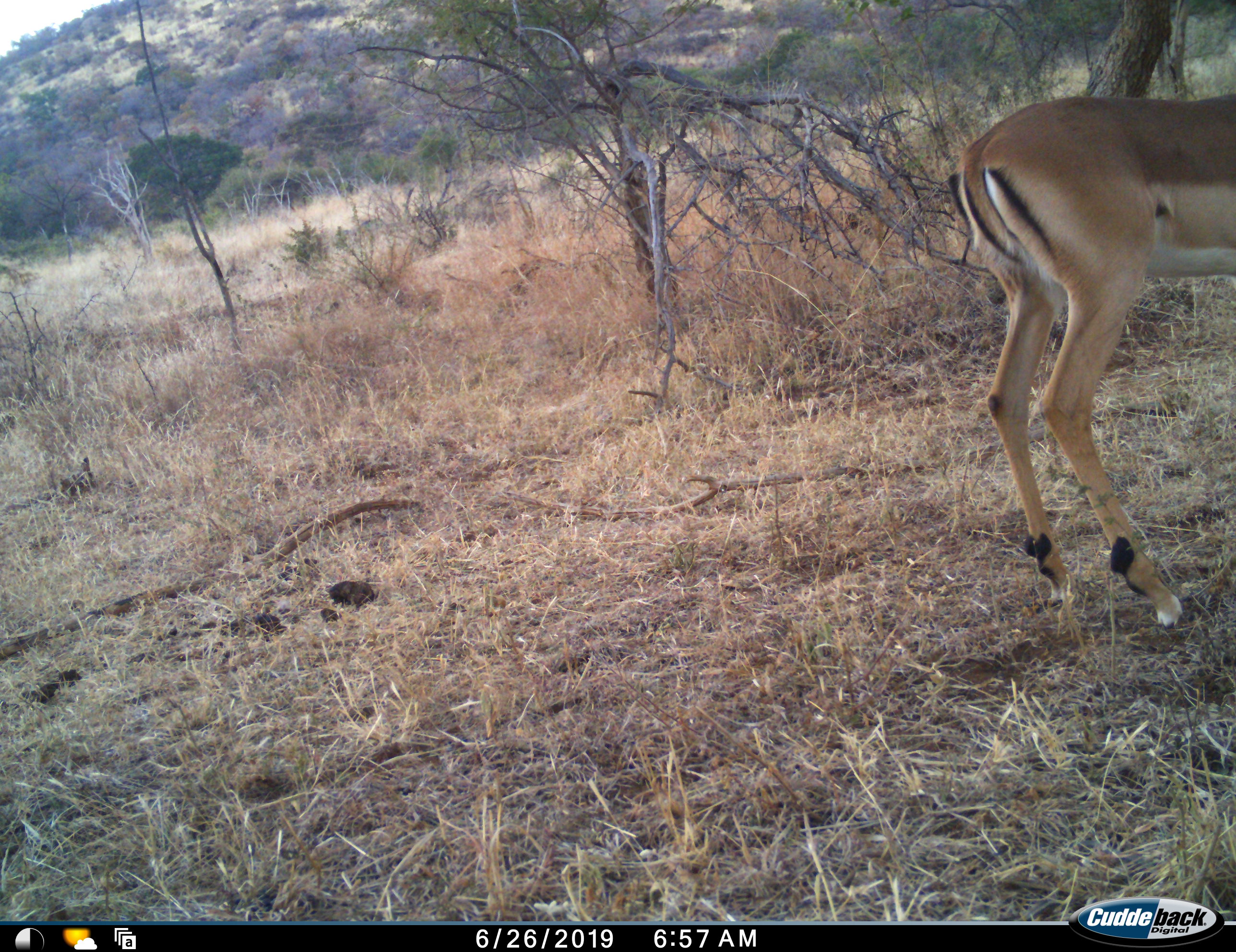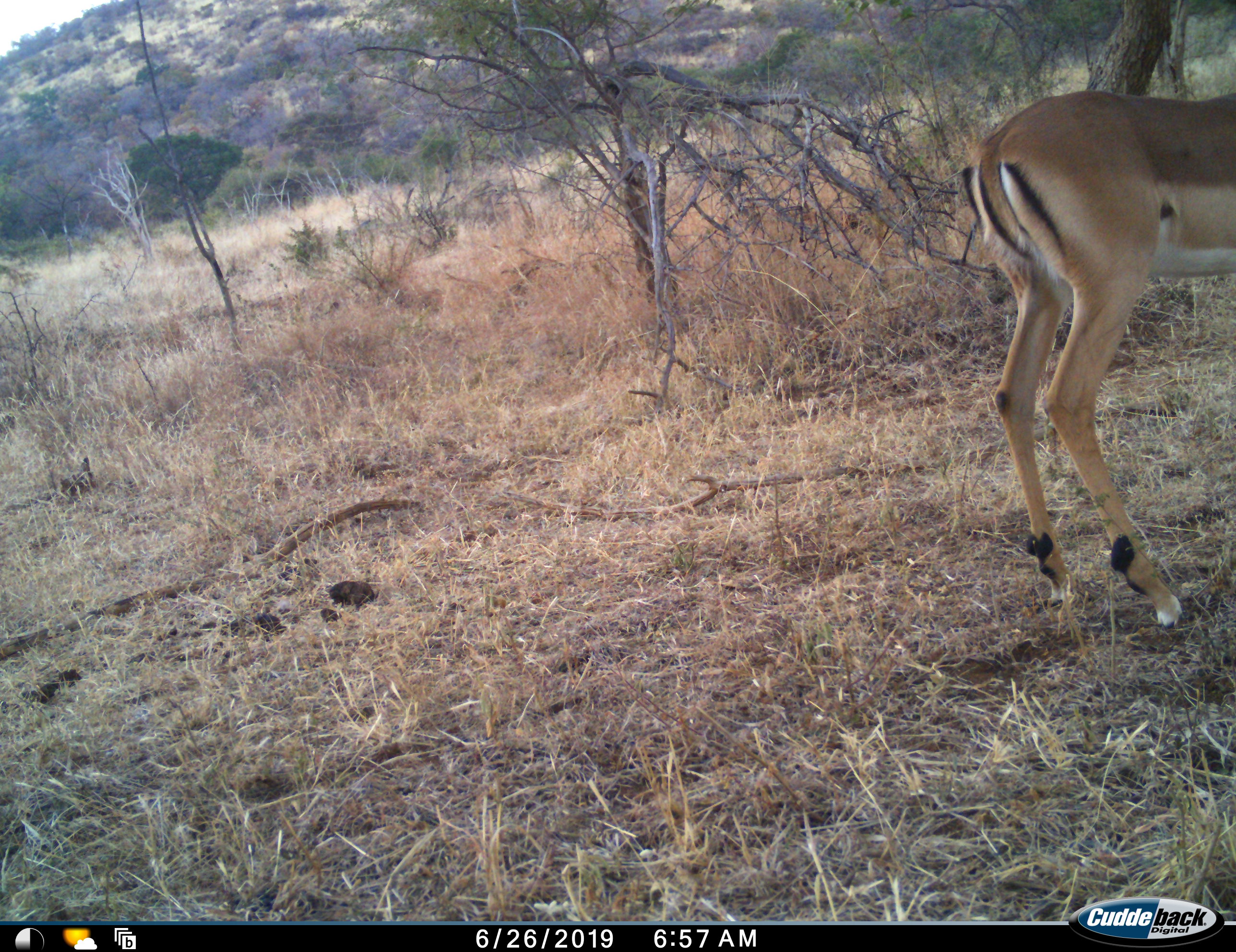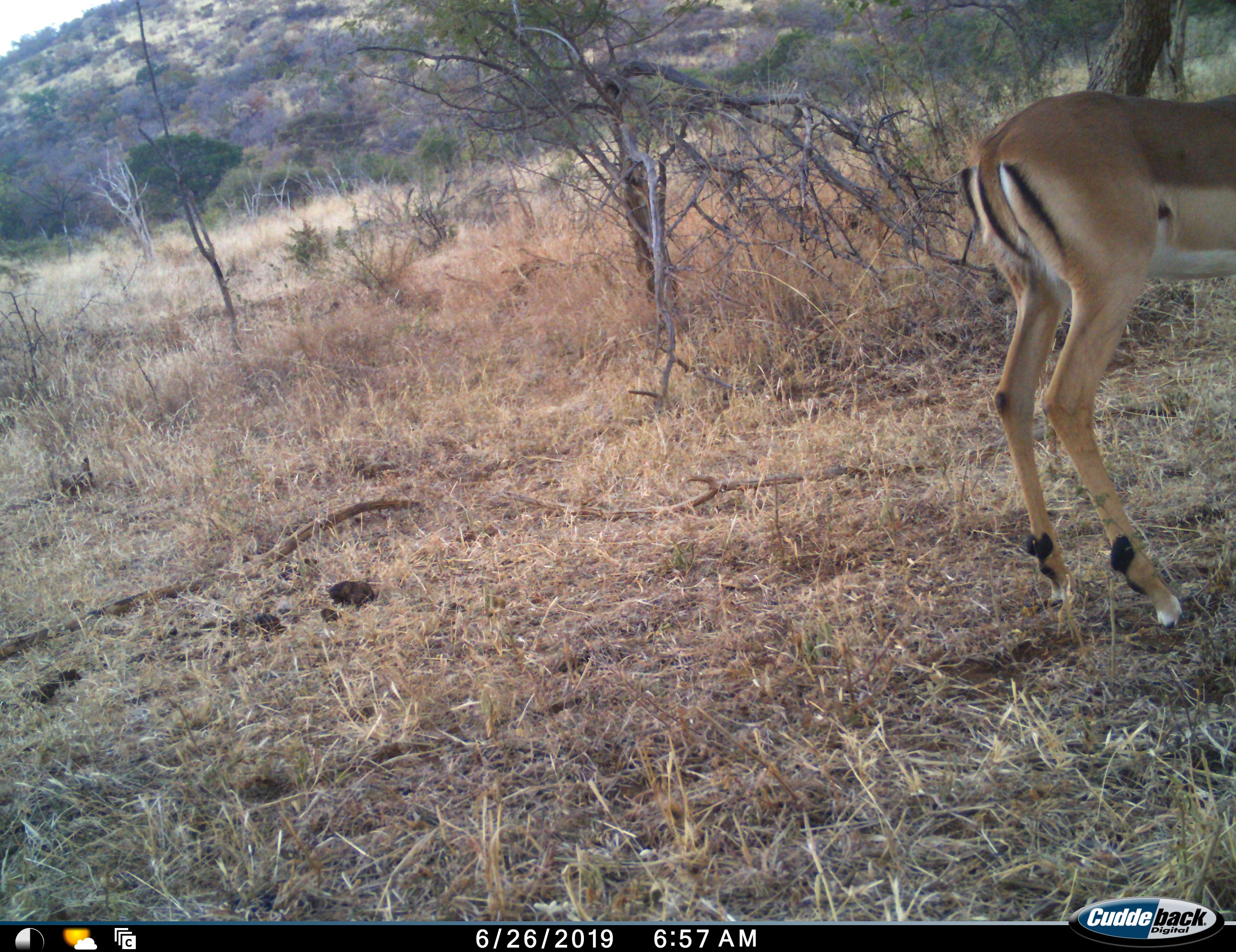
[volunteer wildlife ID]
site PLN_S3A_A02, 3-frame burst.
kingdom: Animalia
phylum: Chordata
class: Mammalia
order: Artiodactyla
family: Bovidae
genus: Aepyceros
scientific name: Aepyceros melampus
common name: impala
Impala (Aepyceros melampus), count 1. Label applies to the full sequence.